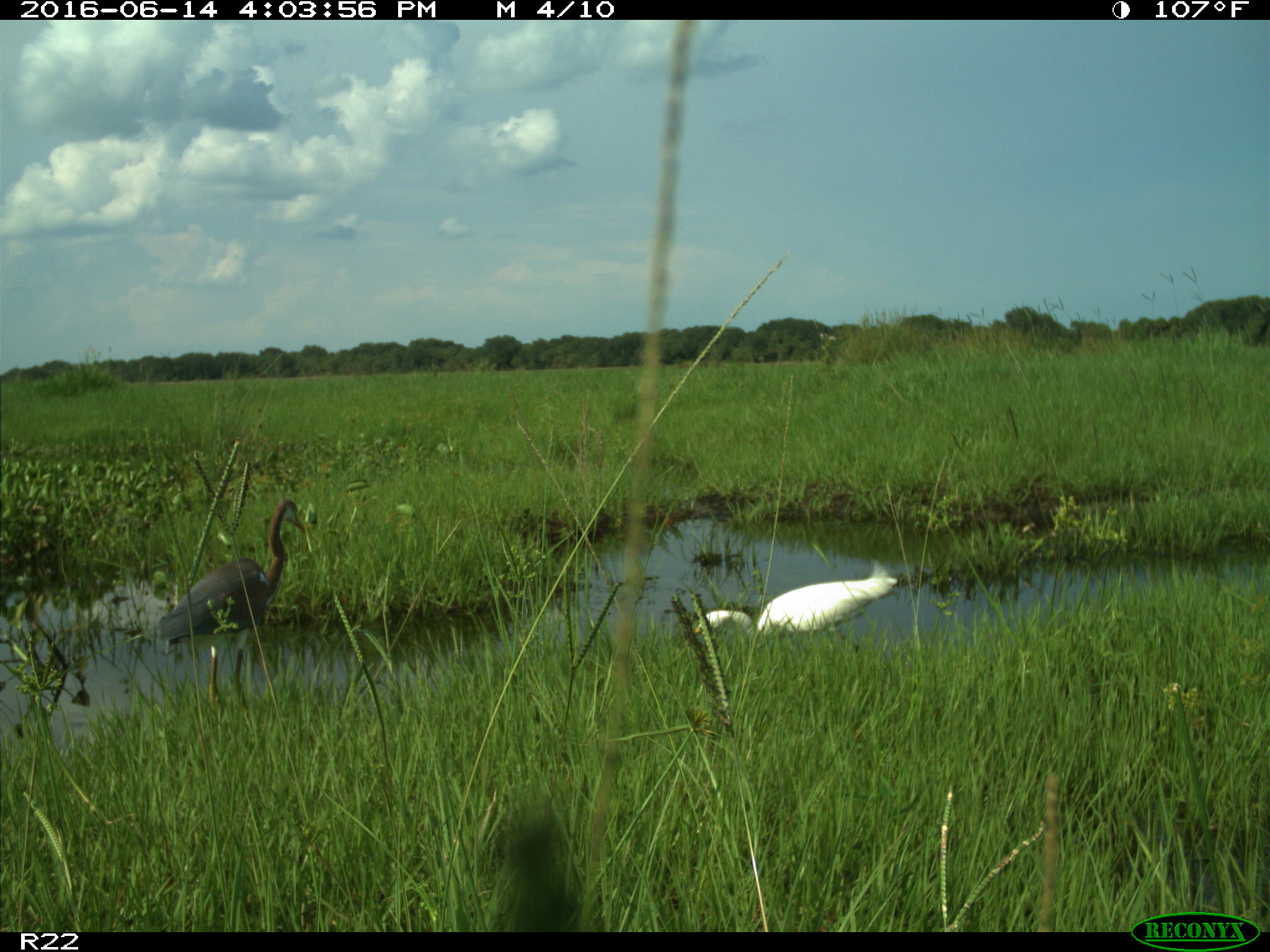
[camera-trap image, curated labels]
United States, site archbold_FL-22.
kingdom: Animalia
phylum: Chordata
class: Aves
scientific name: Aves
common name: birds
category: unidentified bird